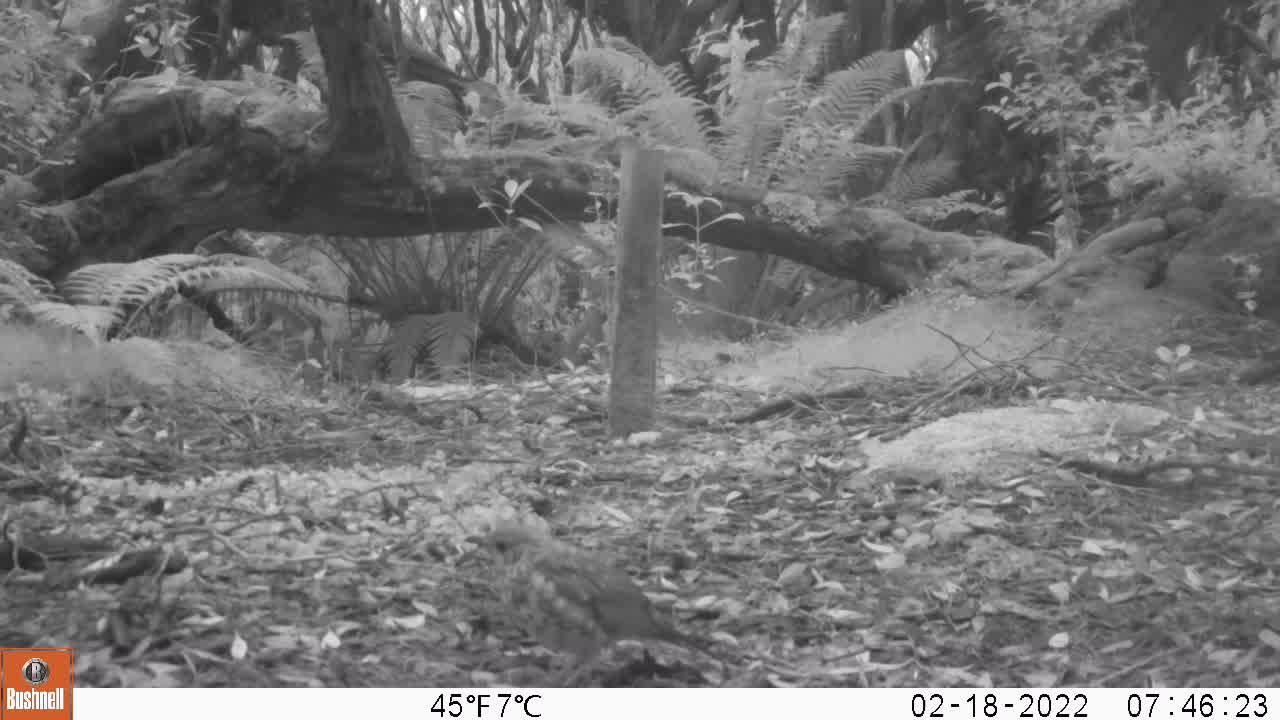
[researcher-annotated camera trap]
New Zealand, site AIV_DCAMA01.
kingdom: Animalia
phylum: Chordata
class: Aves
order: Passeriformes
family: Turdidae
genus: Turdus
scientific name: Turdus philomelos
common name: song thrush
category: thrush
Thrush (song thrush) (Turdus philomelos).